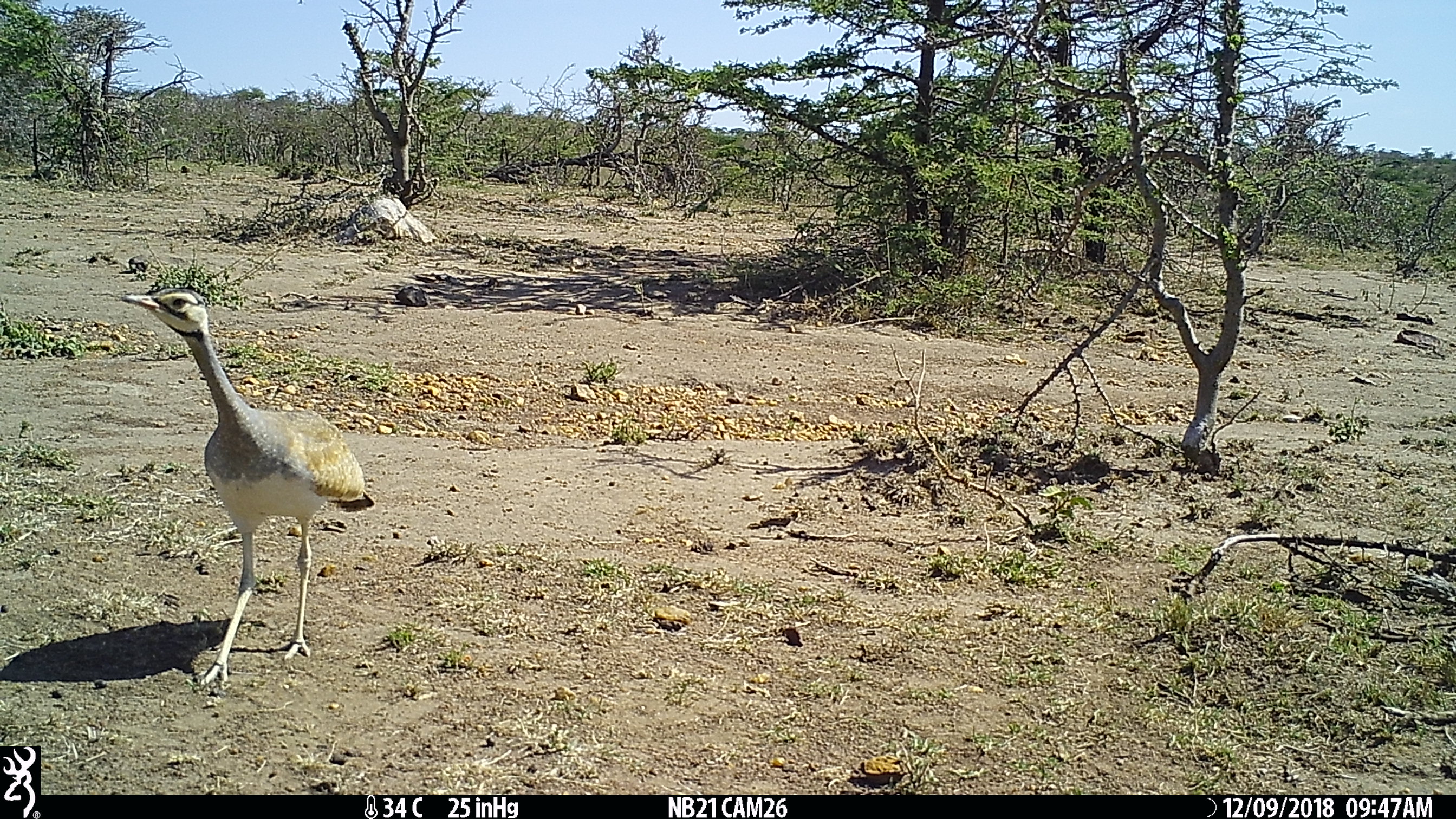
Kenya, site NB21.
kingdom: Animalia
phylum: Chordata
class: Aves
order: Otidiformes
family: Otididae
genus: Eupodotis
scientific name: Eupodotis senegalensis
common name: white-bellied bustard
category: bustard white bellied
Bustard white bellied (white-bellied bustard) (Eupodotis senegalensis).